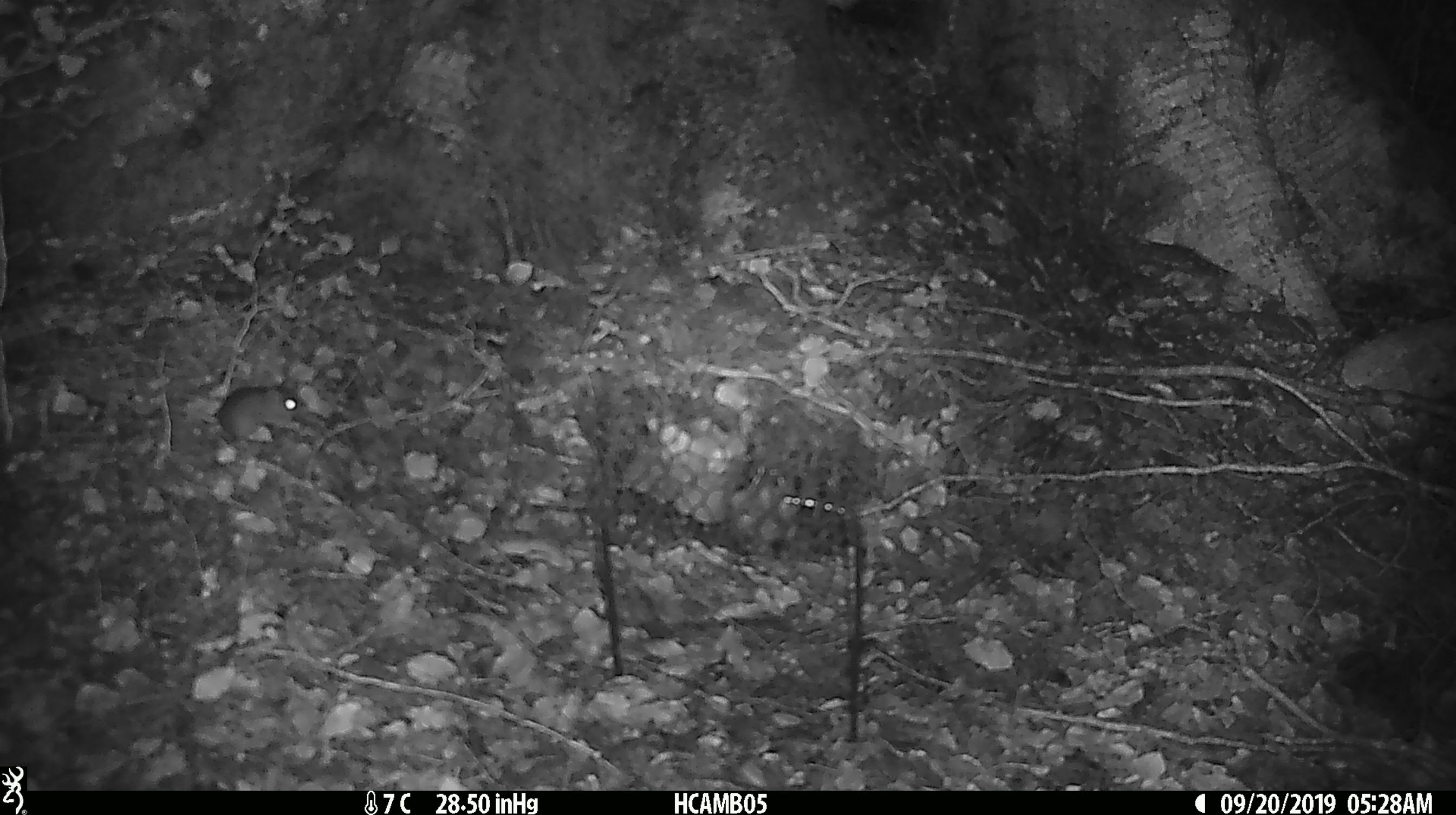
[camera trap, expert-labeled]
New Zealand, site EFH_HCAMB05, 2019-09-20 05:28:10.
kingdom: Animalia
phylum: Chordata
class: Mammalia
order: Rodentia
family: Muridae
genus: Mus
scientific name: Mus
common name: mouse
Mouse (Mus).